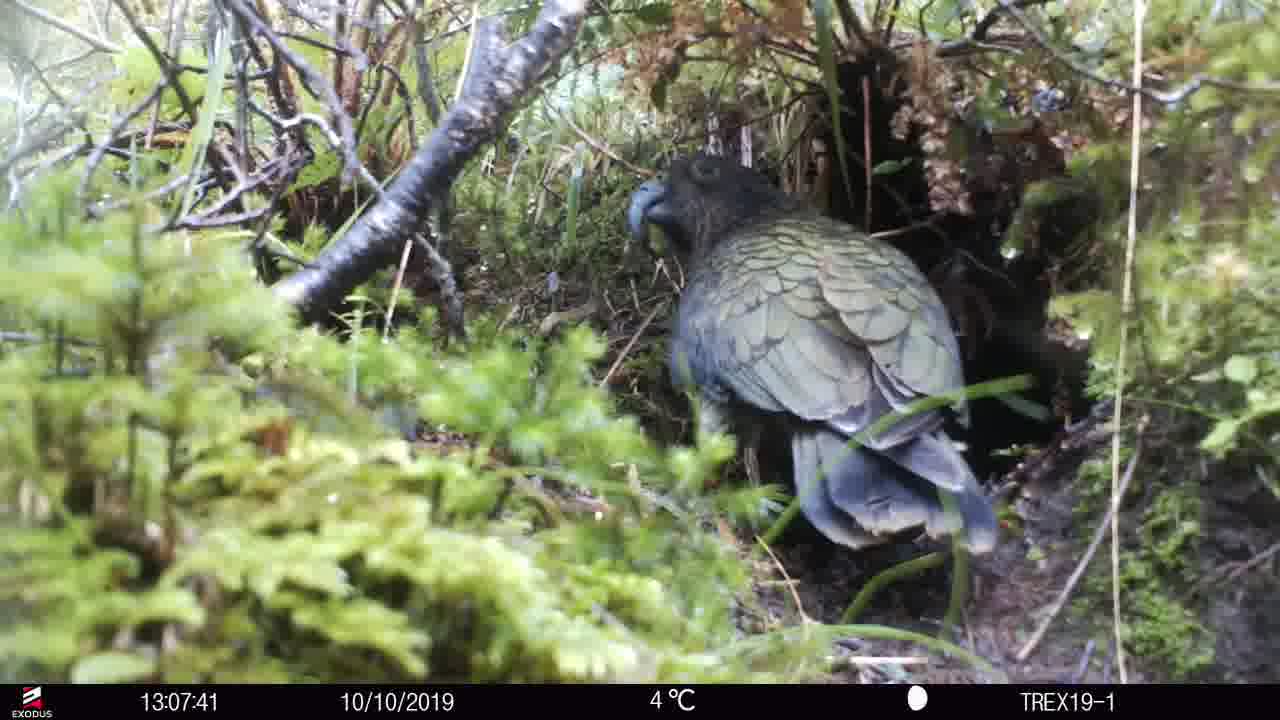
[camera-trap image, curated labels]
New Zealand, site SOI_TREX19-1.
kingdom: Animalia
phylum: Chordata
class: Aves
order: Psittaciformes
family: Strigopidae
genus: Nestor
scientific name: Nestor notabilis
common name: kea